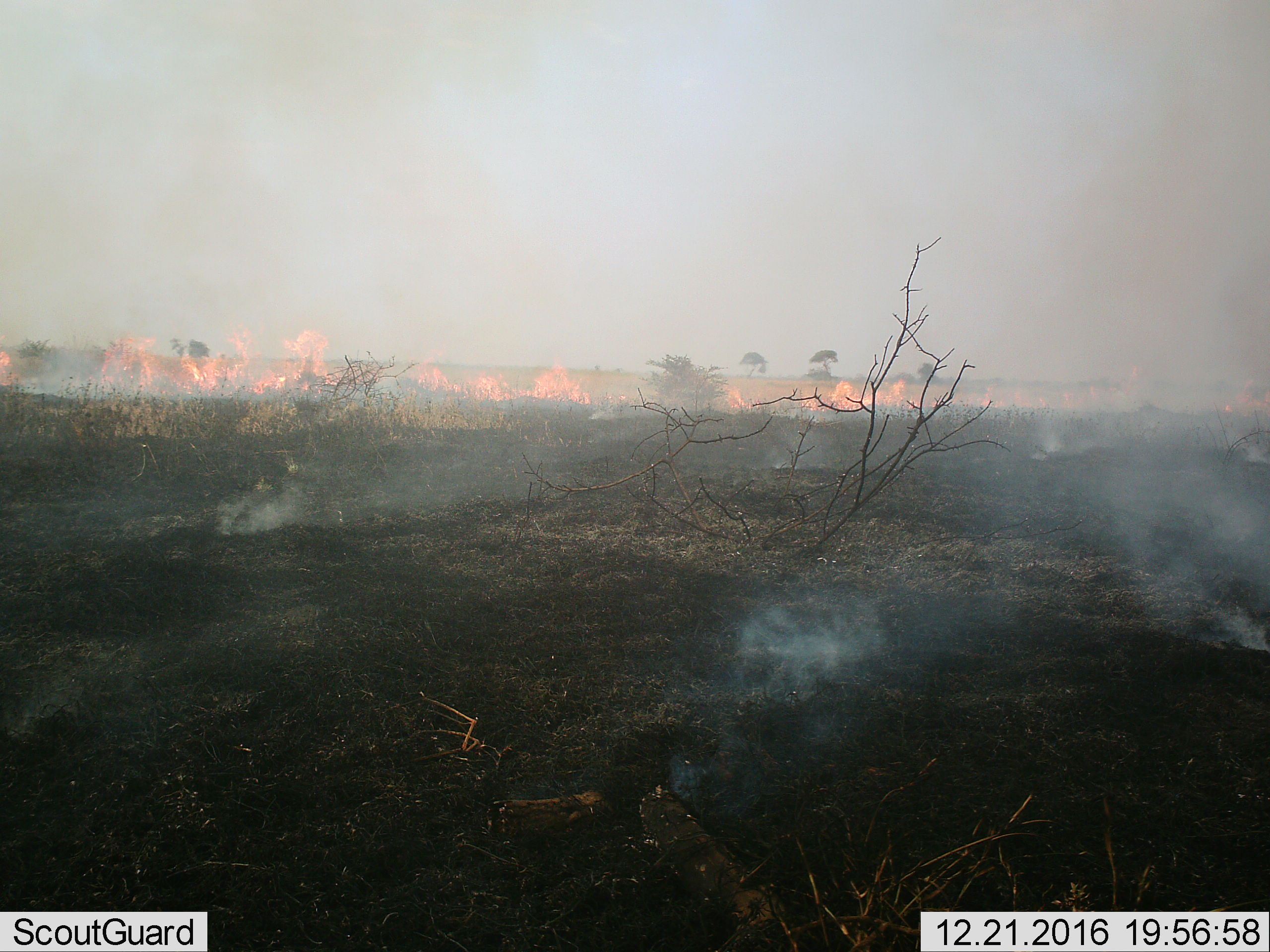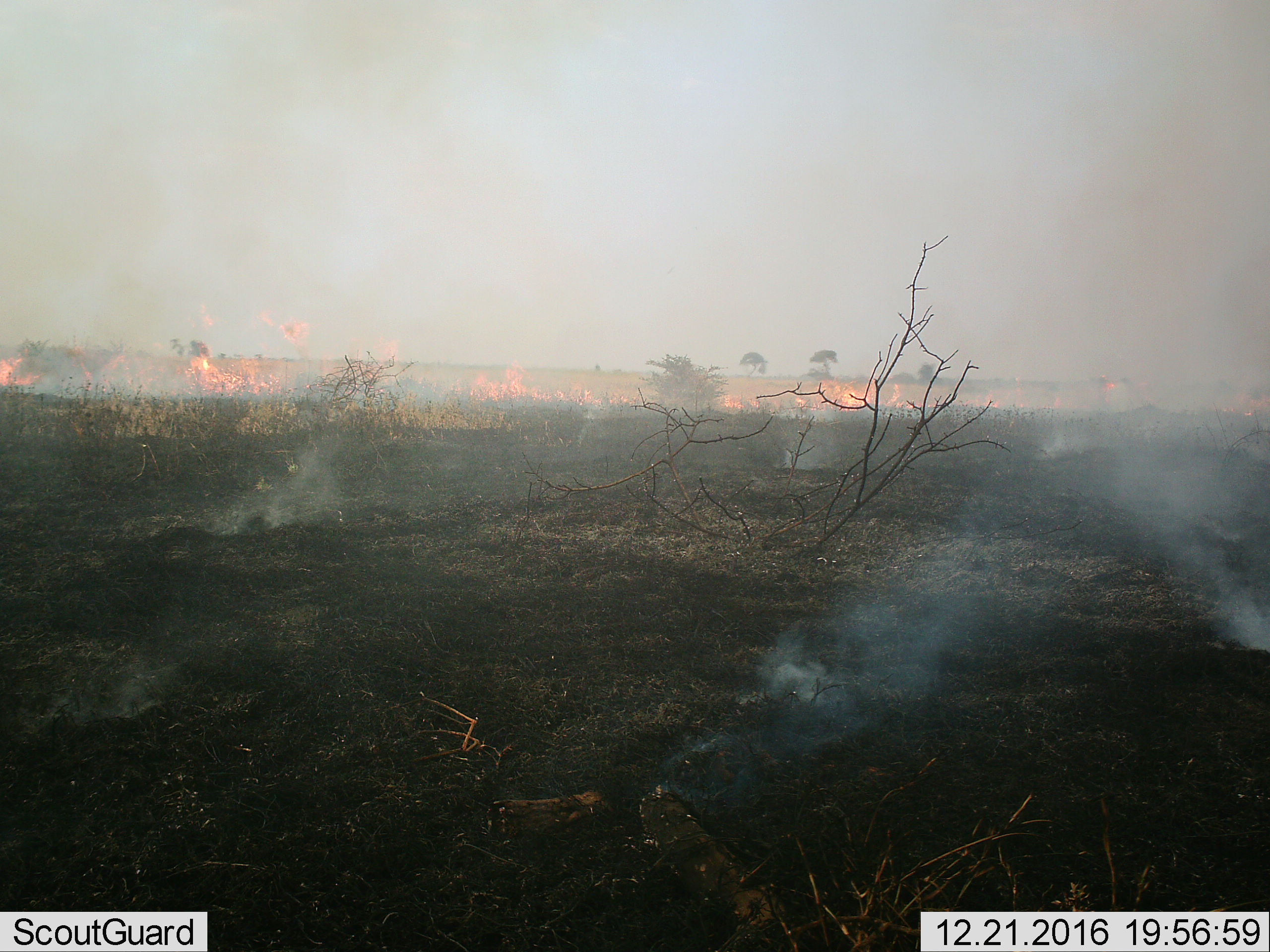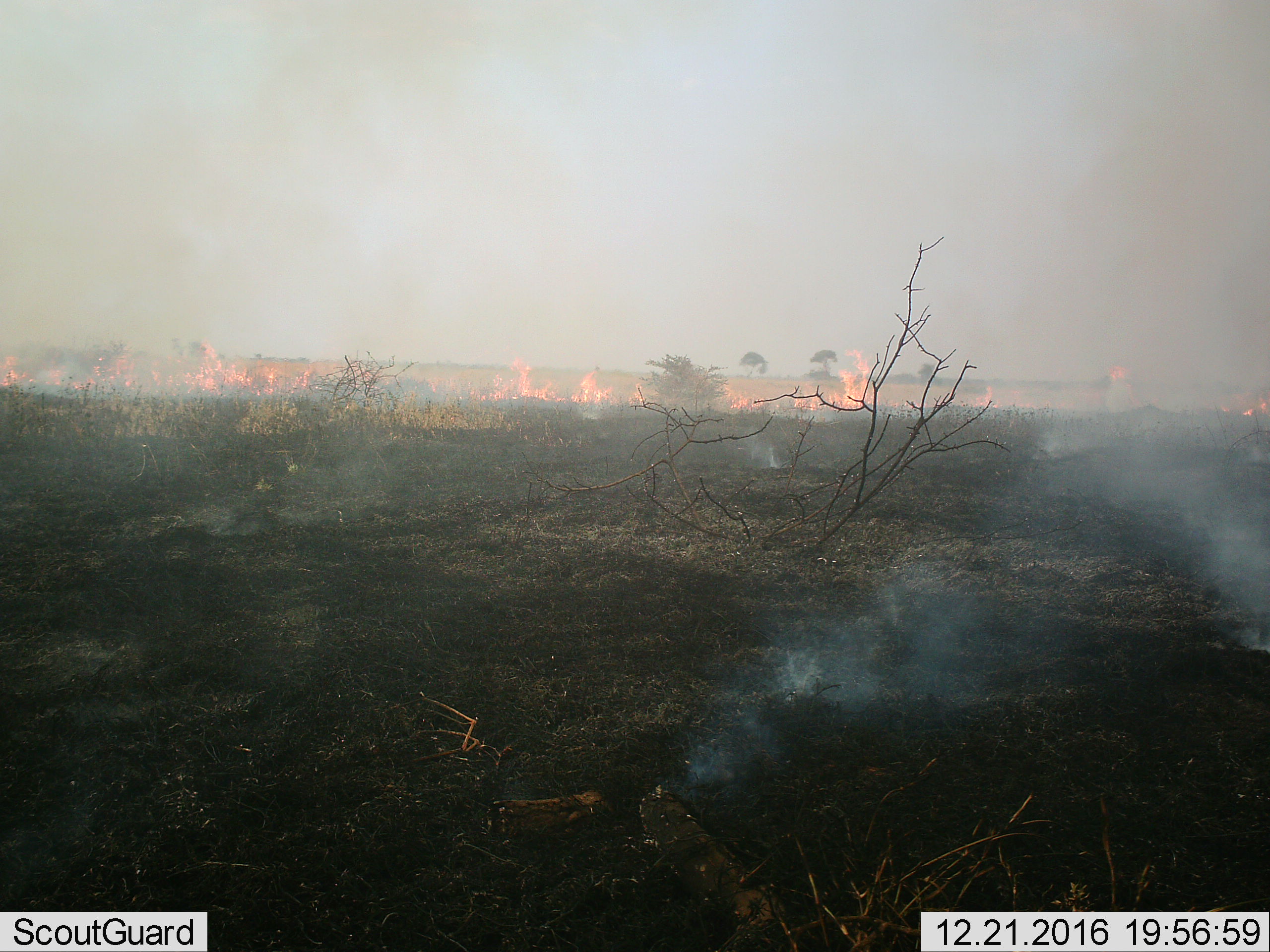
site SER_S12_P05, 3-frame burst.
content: unidentified animal